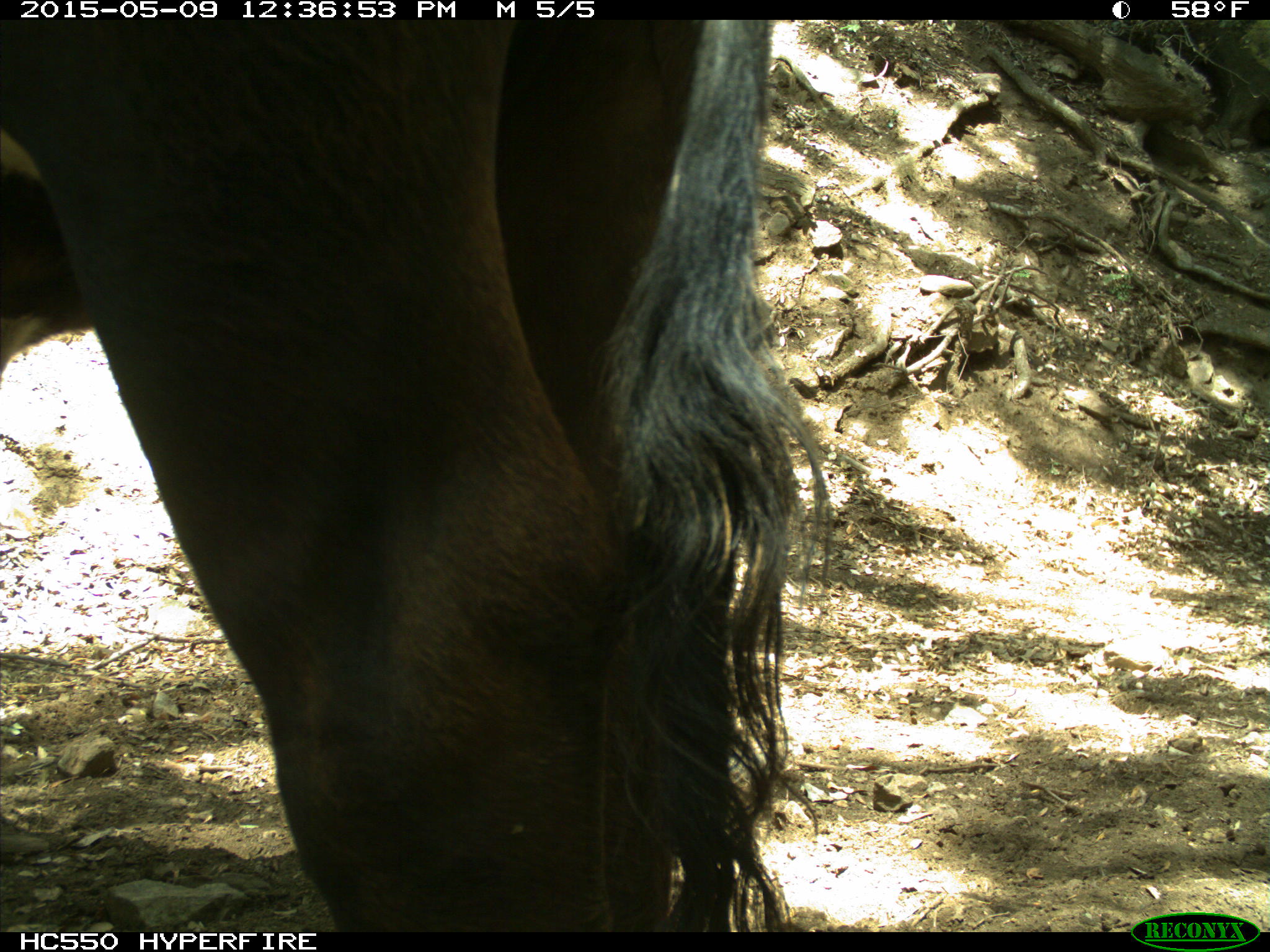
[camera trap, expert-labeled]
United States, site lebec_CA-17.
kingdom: Animalia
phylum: Chordata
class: Mammalia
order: Artiodactyla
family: Bovidae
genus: Bos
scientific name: Bos taurus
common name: domestic cow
Bos taurus (domestic cow).